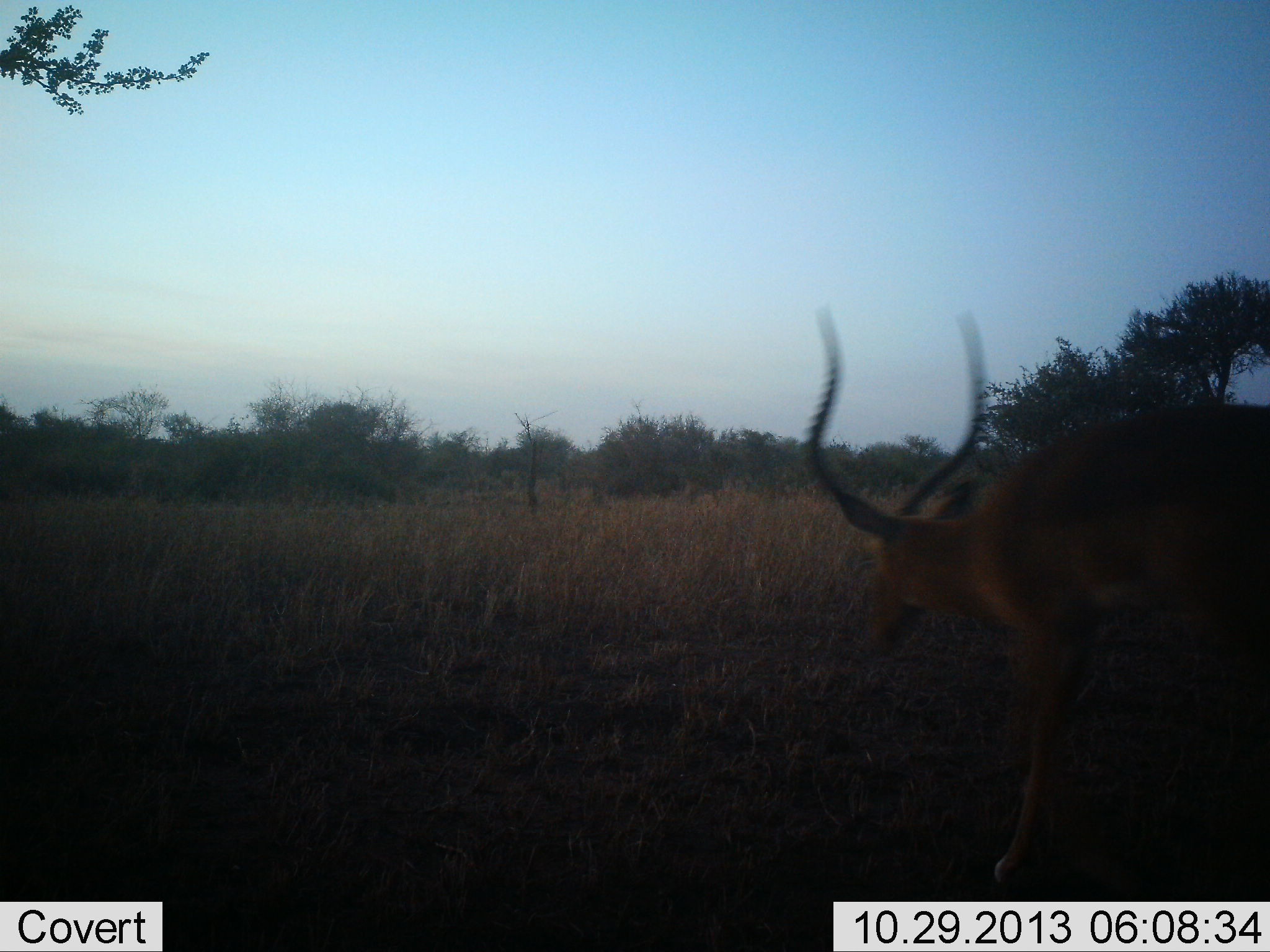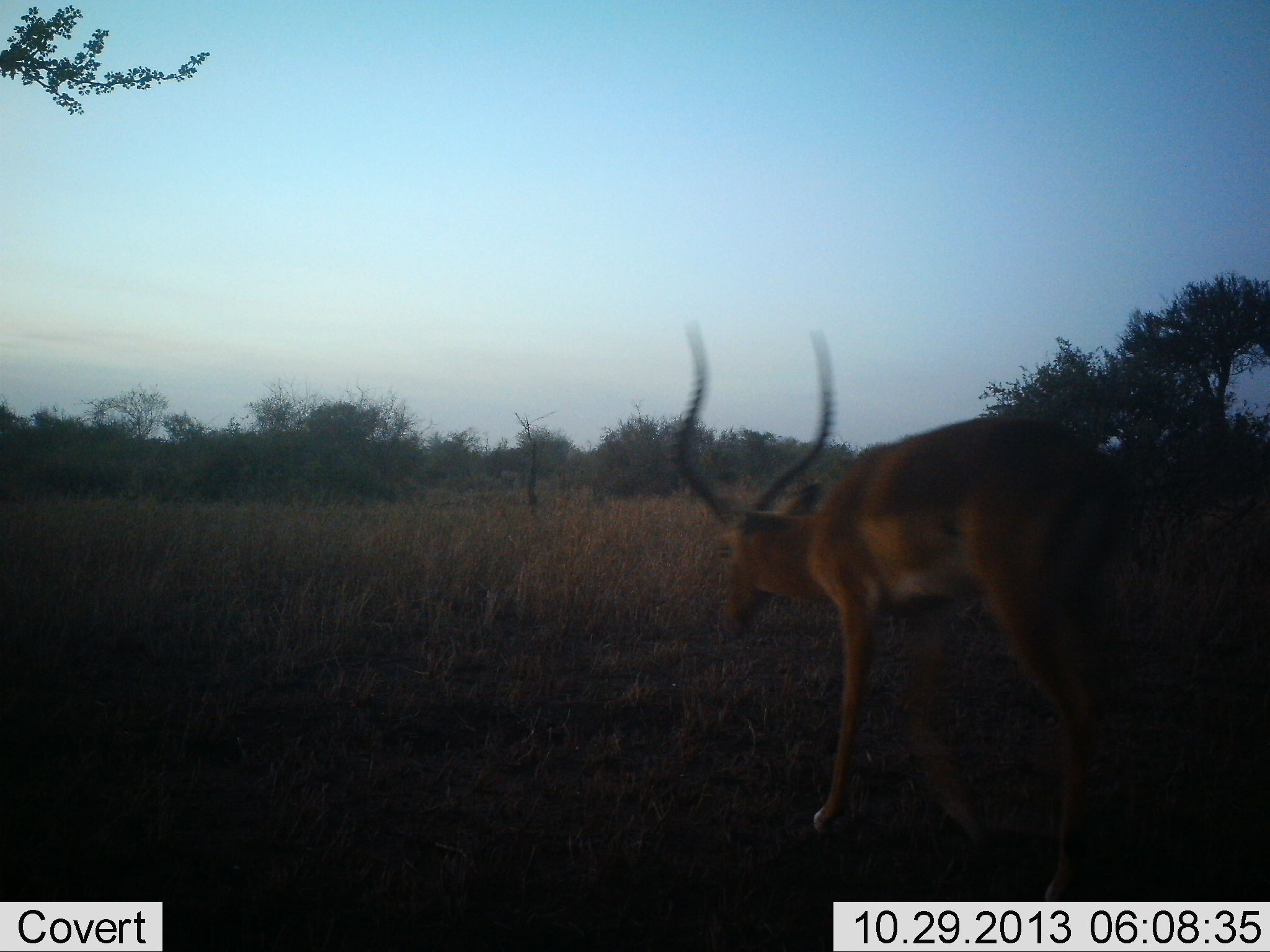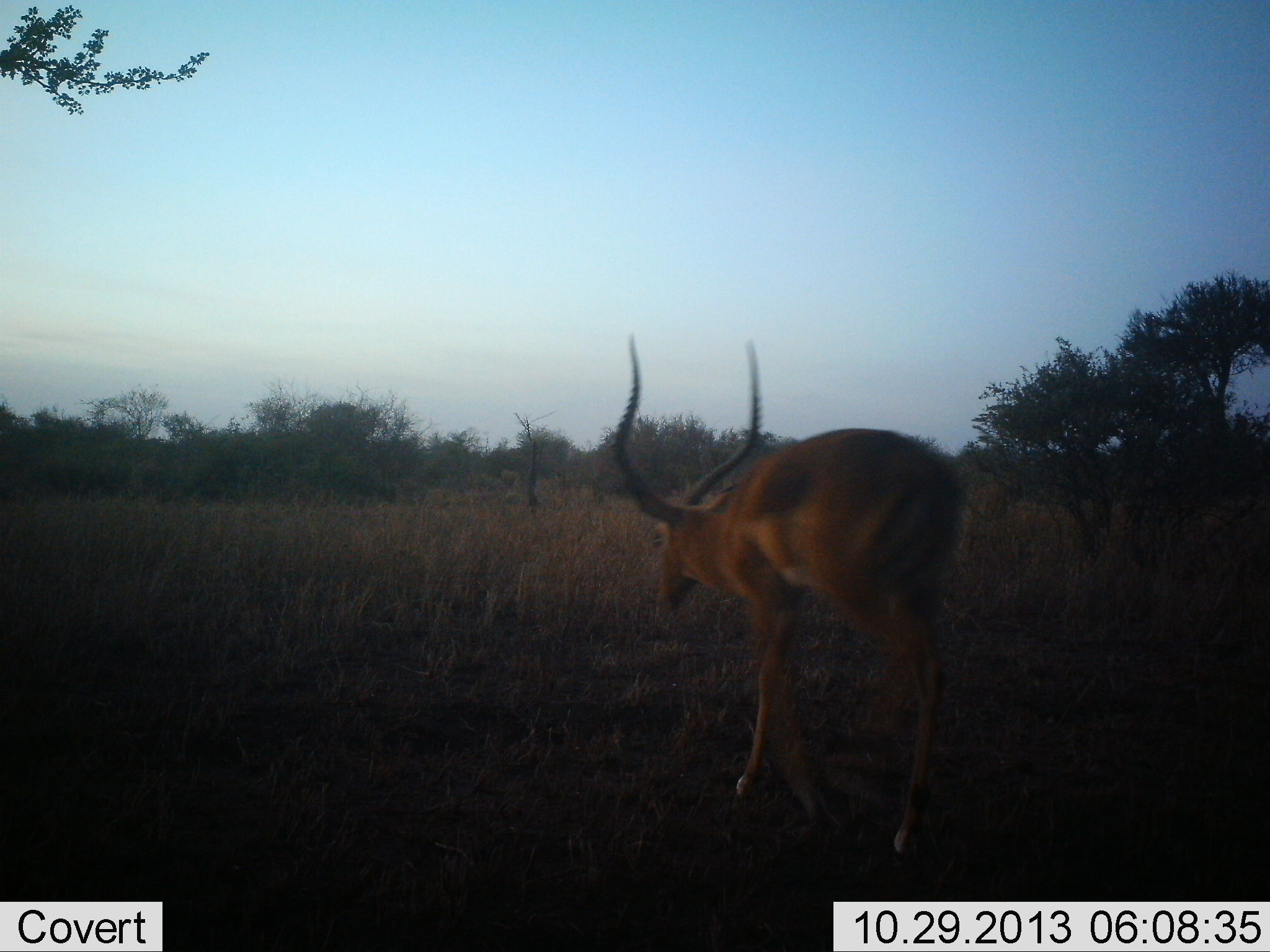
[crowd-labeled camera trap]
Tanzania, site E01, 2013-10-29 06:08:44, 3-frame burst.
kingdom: Animalia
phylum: Chordata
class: Mammalia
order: Artiodactyla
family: Bovidae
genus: Aepyceros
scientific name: Aepyceros melampus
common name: impala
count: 1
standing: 0%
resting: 0%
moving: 90%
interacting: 0%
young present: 0%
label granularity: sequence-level